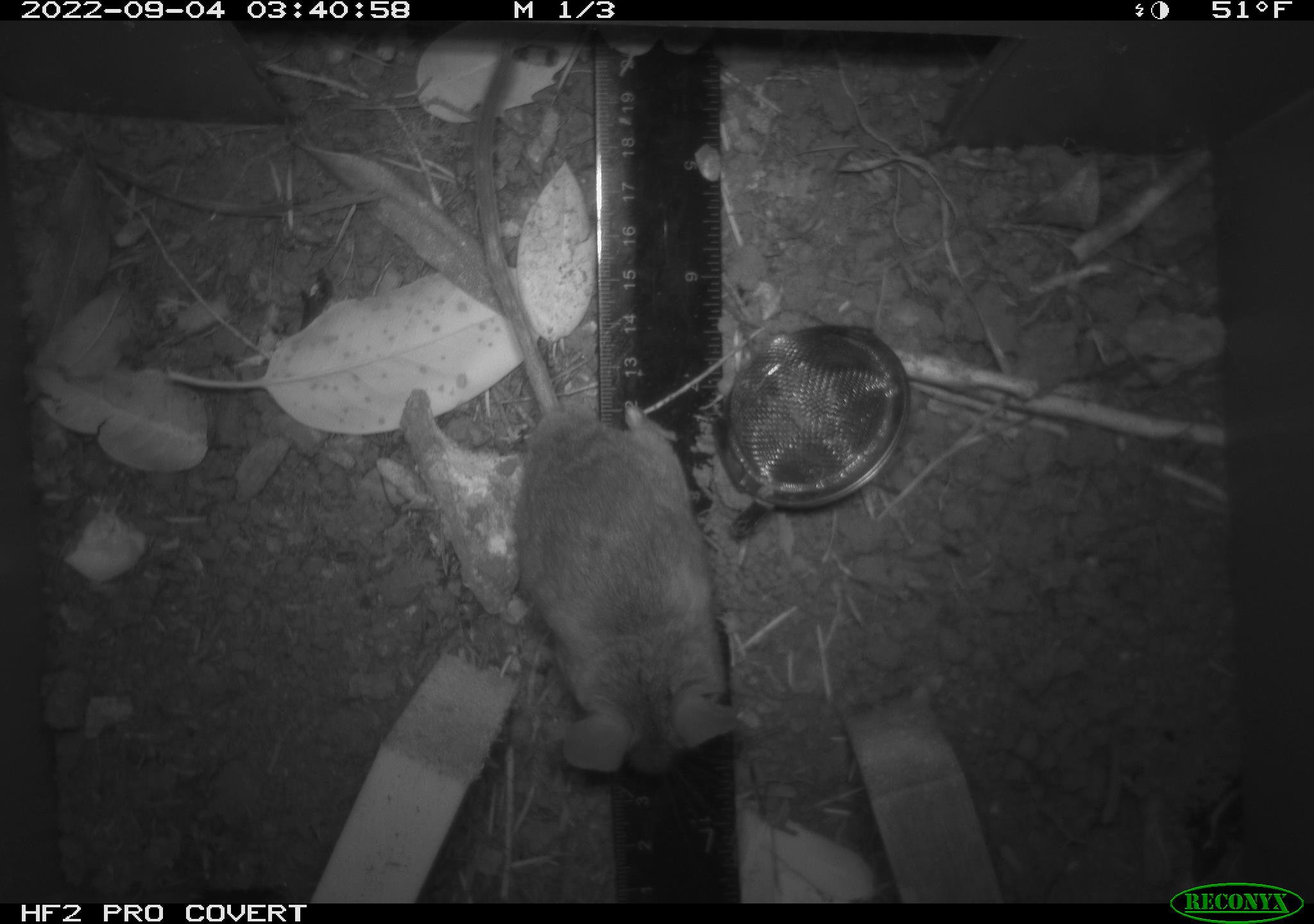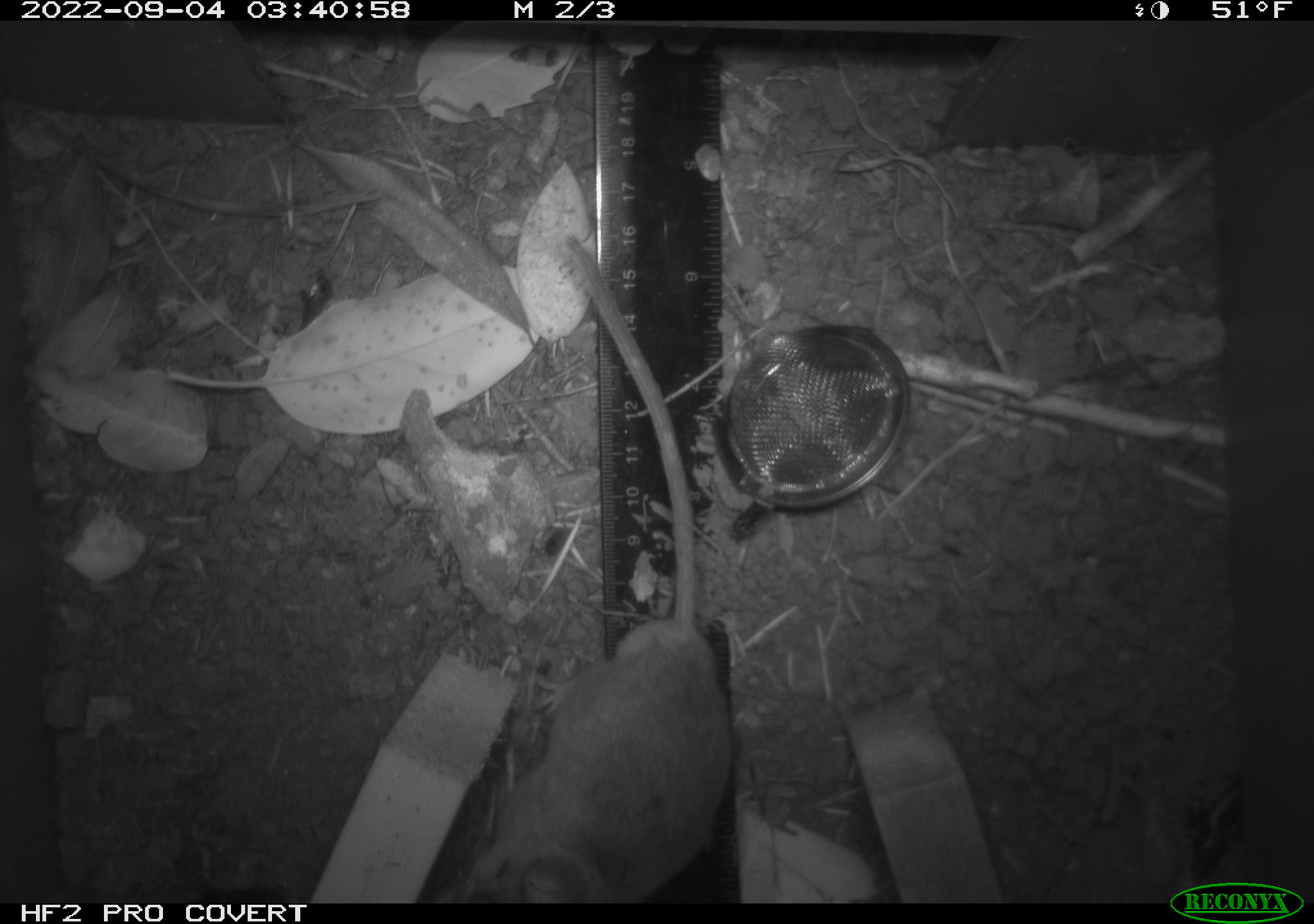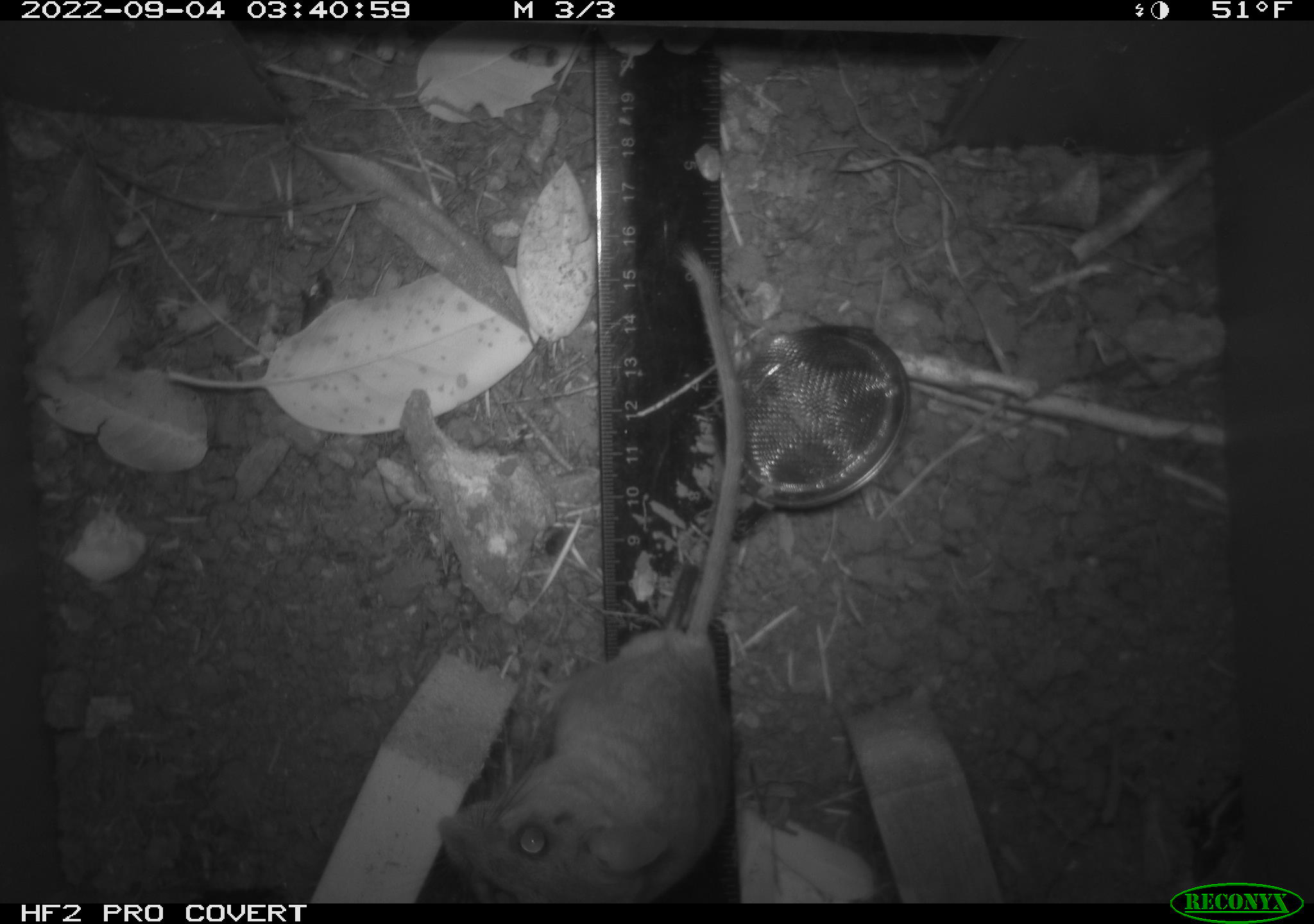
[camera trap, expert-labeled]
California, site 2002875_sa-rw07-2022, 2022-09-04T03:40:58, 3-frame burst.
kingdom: Animalia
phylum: Chordata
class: Mammalia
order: Rodentia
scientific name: Rodentia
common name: mouse species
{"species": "mouse species (Rodentia)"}